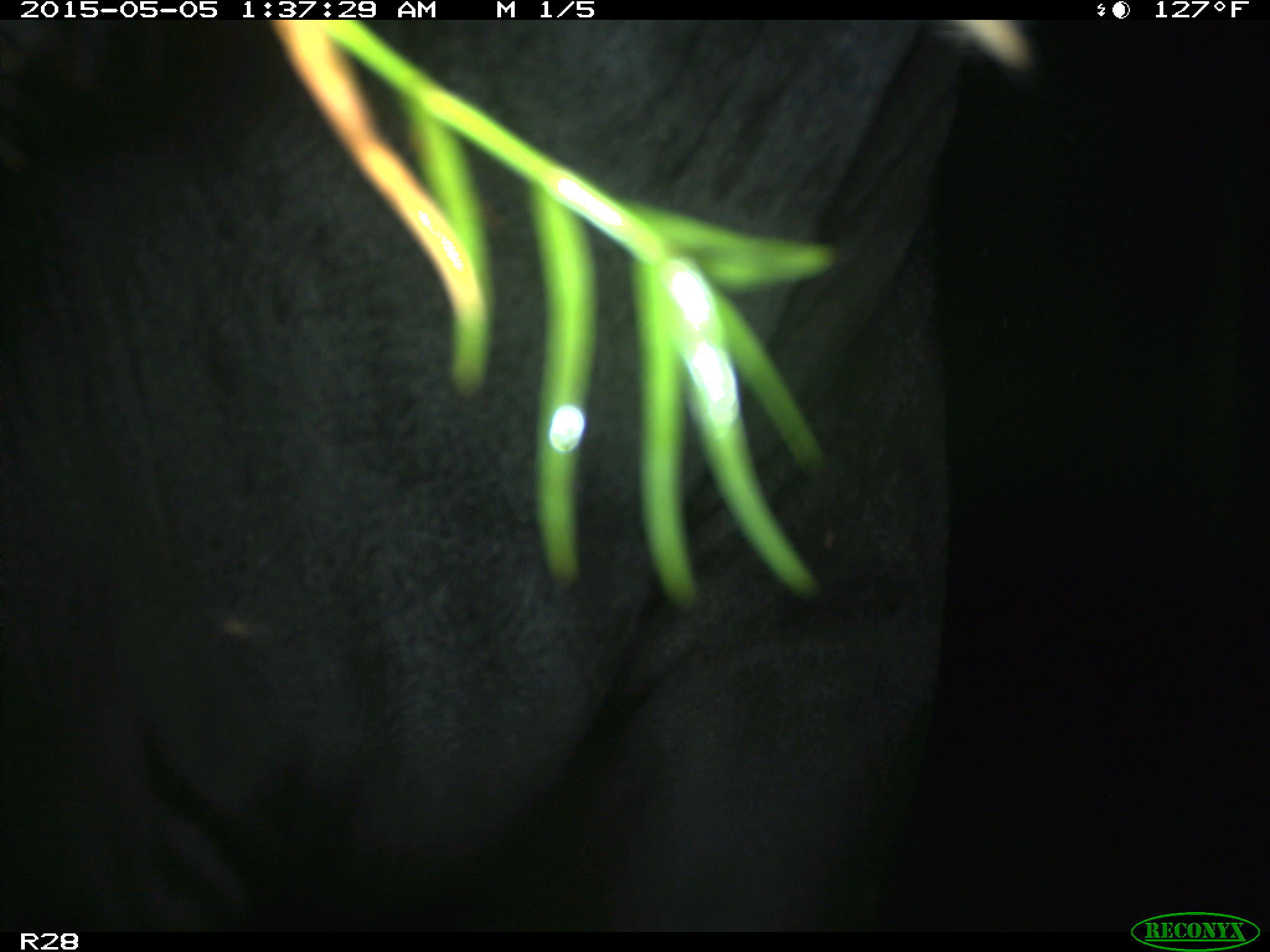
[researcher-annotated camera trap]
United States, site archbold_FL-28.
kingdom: Animalia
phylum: Chordata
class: Mammalia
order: Artiodactyla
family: Bovidae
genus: Bos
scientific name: Bos taurus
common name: domestic cow